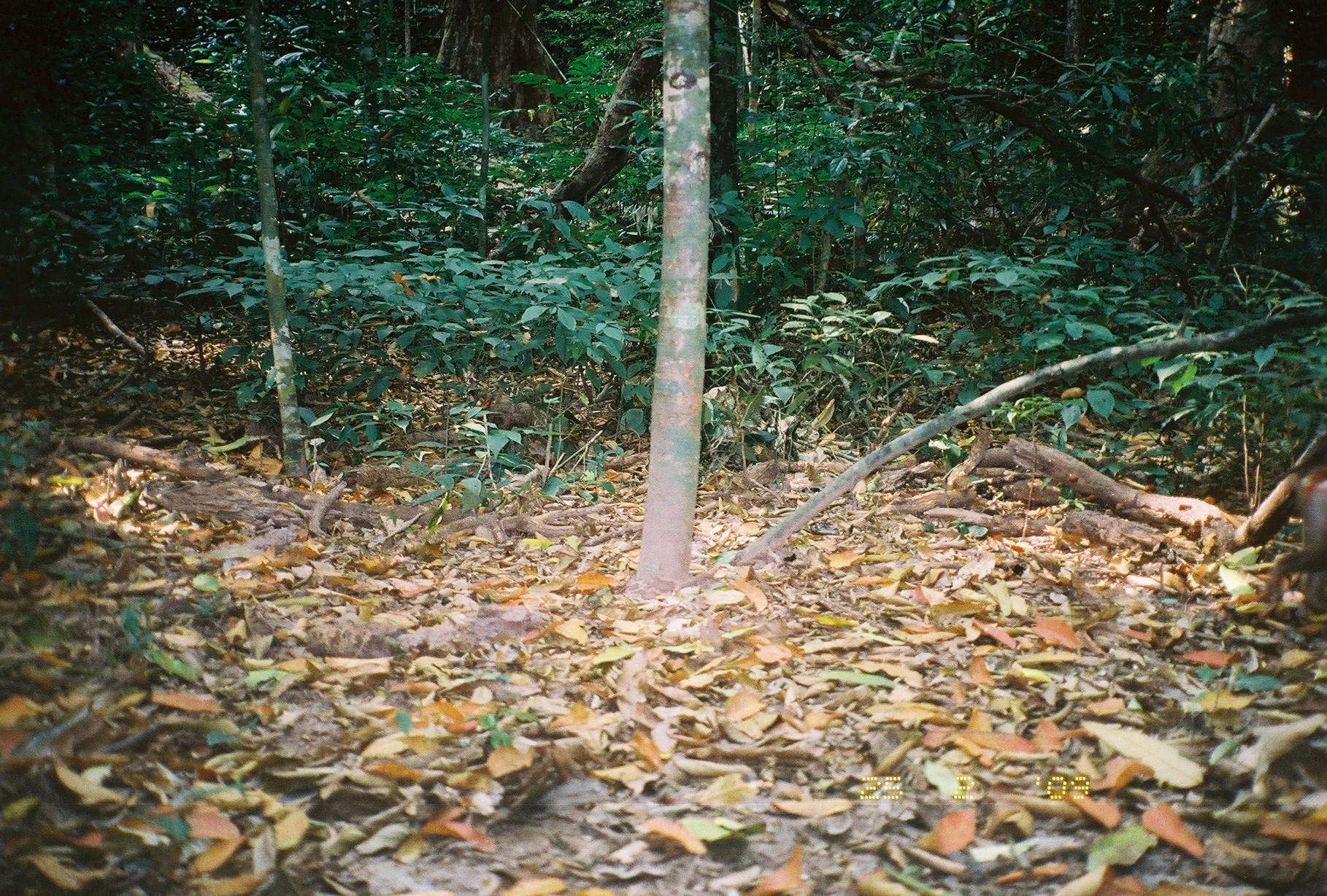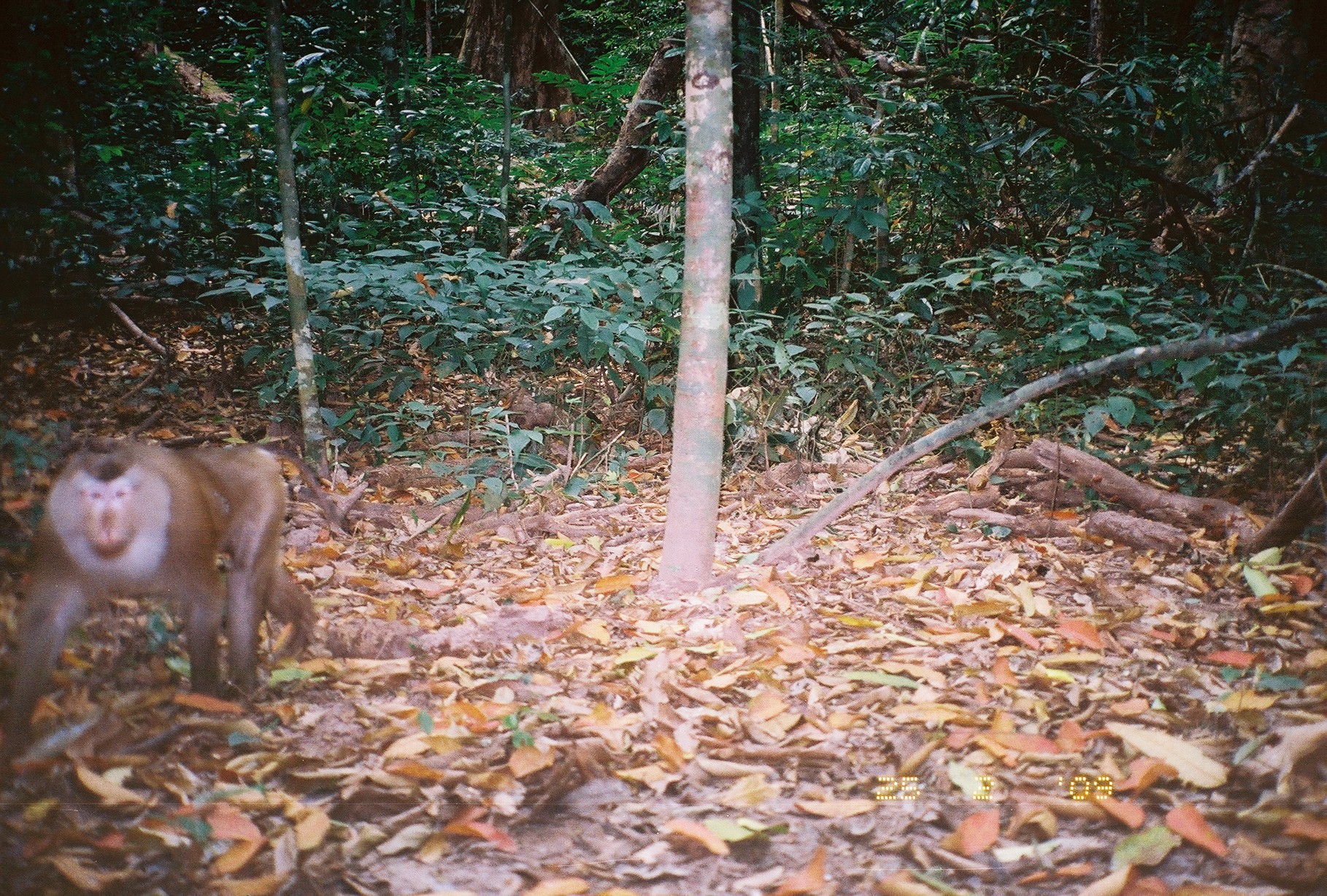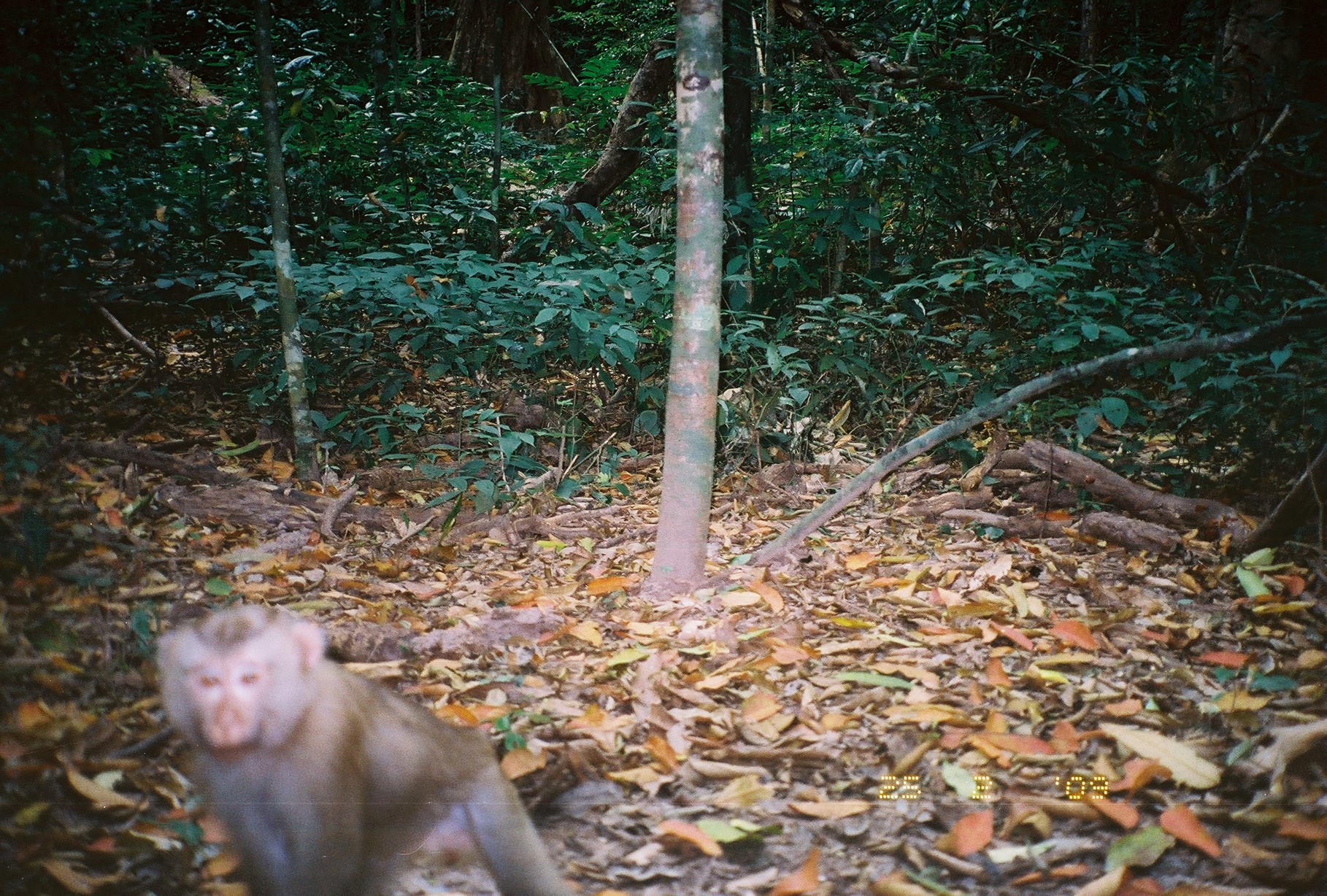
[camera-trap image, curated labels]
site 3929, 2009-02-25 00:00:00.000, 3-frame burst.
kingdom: Animalia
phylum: Chordata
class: Mammalia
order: Primates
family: Cercopithecidae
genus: Macaca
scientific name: Macaca nemestrina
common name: southern pig-tailed macaque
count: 1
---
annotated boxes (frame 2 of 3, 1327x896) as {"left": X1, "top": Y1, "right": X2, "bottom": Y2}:
macaca nemestrina: {"left": 1, "top": 435, "right": 344, "bottom": 768}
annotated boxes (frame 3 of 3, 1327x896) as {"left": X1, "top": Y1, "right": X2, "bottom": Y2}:
macaca nemestrina: {"left": 155, "top": 604, "right": 585, "bottom": 893}